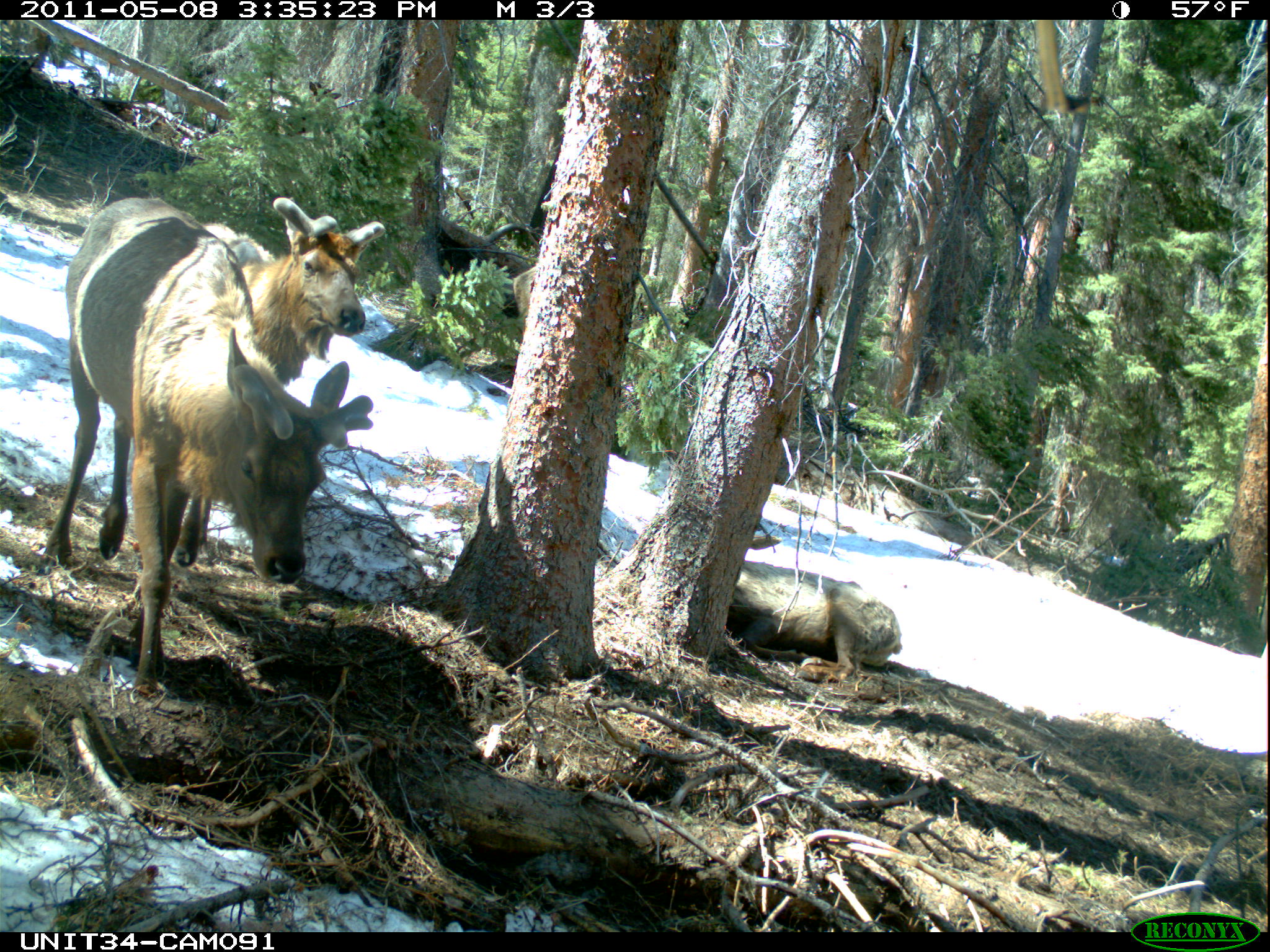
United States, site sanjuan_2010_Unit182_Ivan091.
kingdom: Animalia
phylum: Chordata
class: Mammalia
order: Artiodactyla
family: Cervidae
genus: Cervus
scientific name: Cervus elaphus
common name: red deer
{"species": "Cervus elaphus (red deer)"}